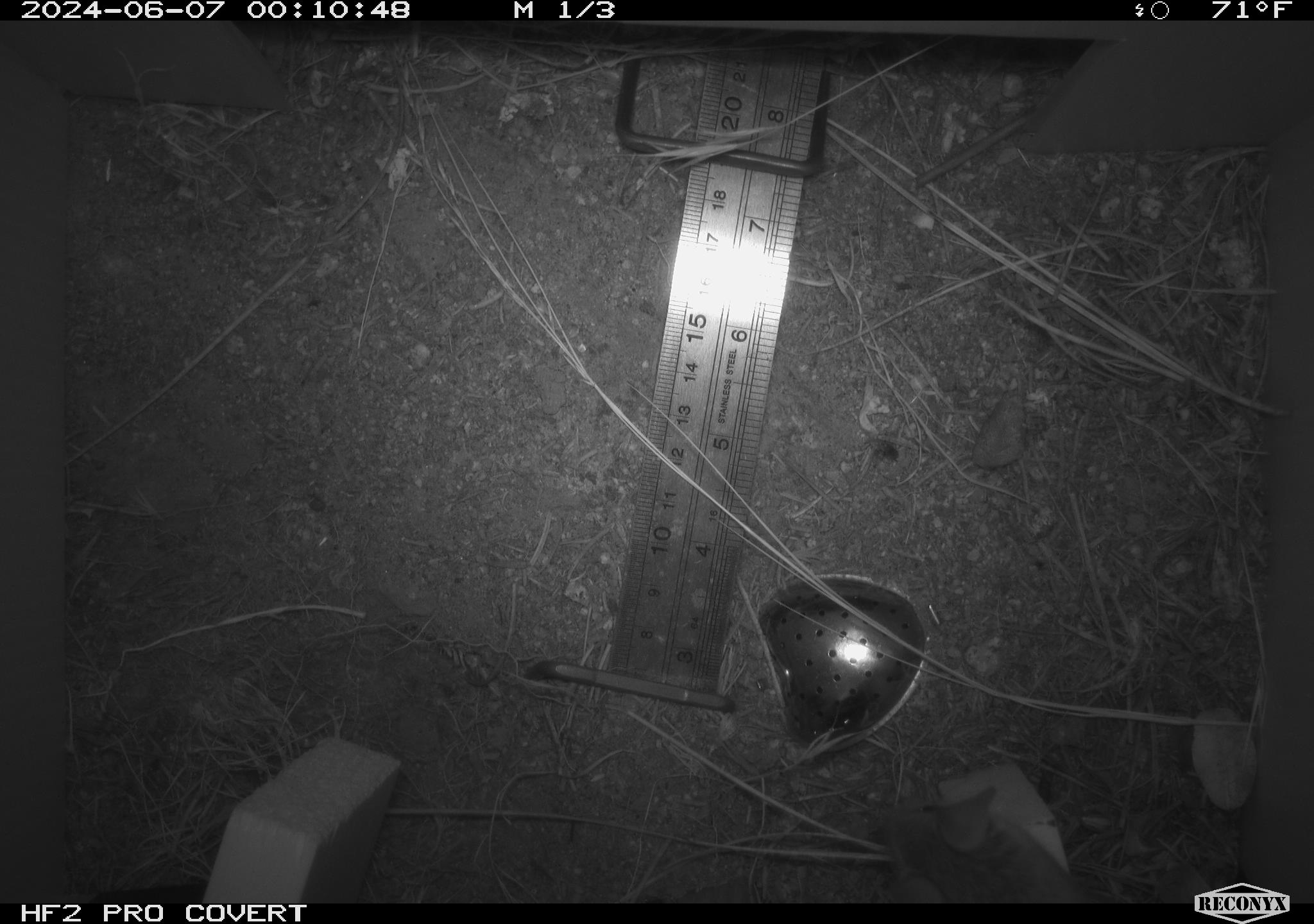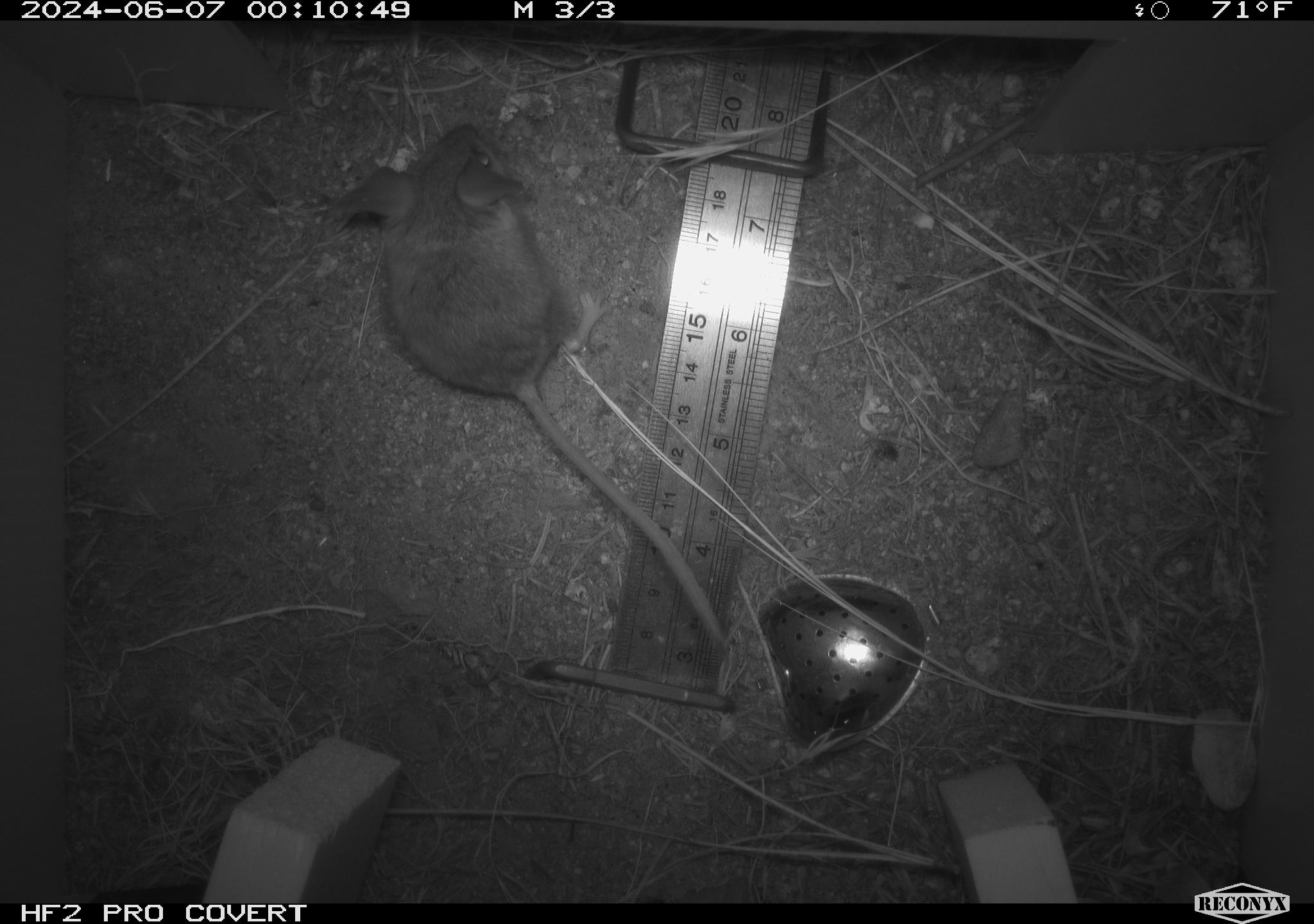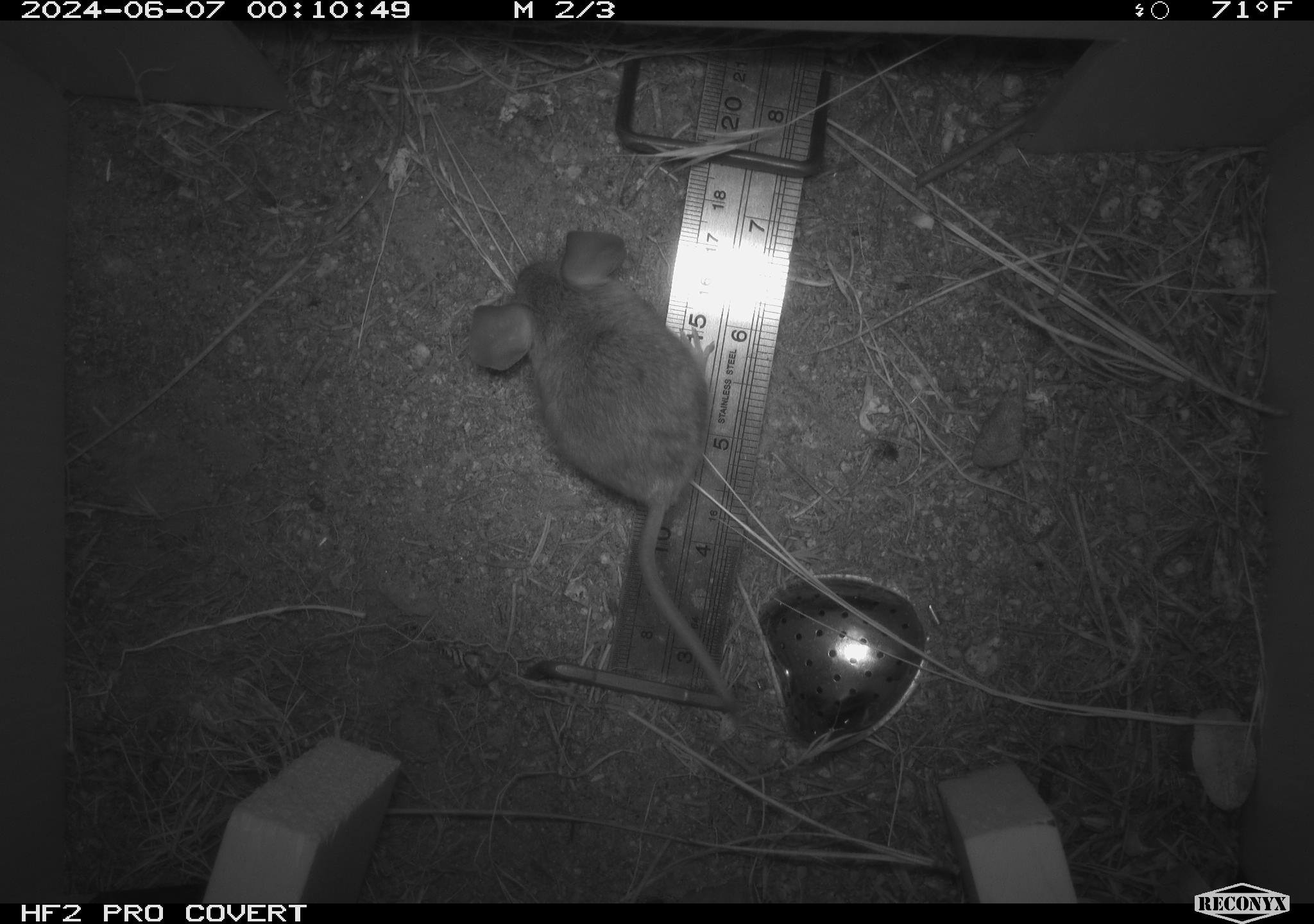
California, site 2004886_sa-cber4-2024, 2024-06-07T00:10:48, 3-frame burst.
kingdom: Animalia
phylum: Chordata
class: Mammalia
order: Rodentia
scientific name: Rodentia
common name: mouse species